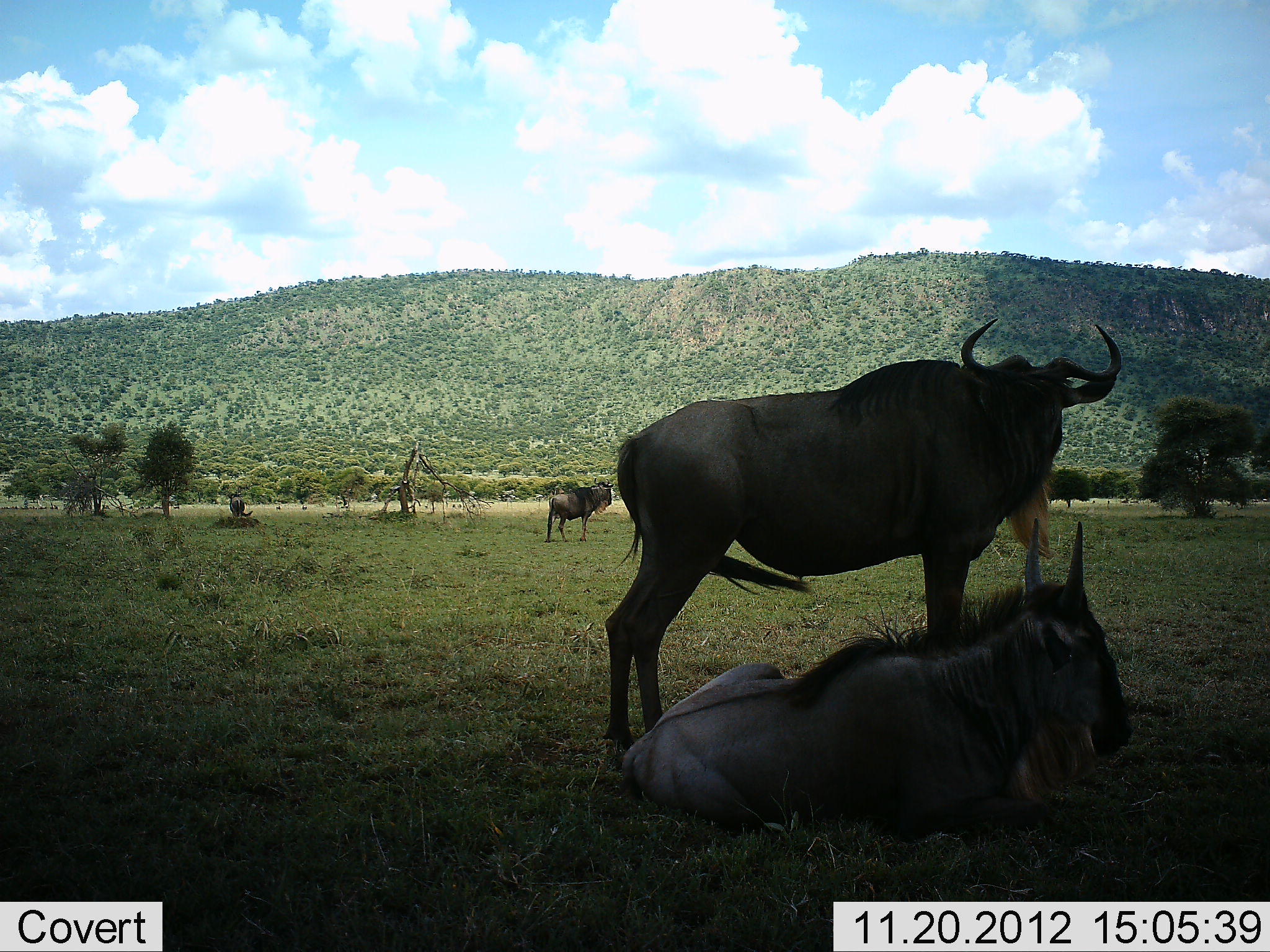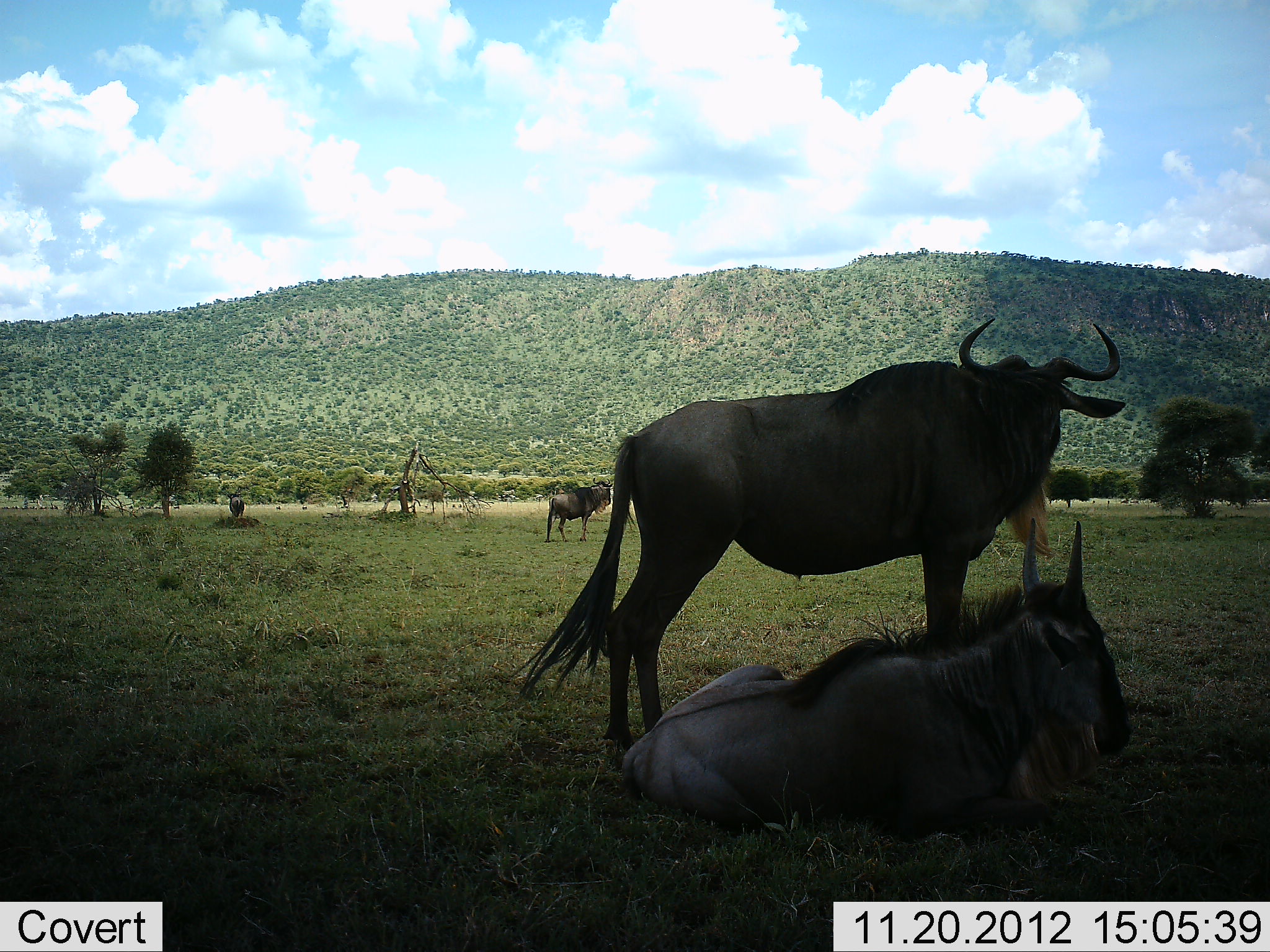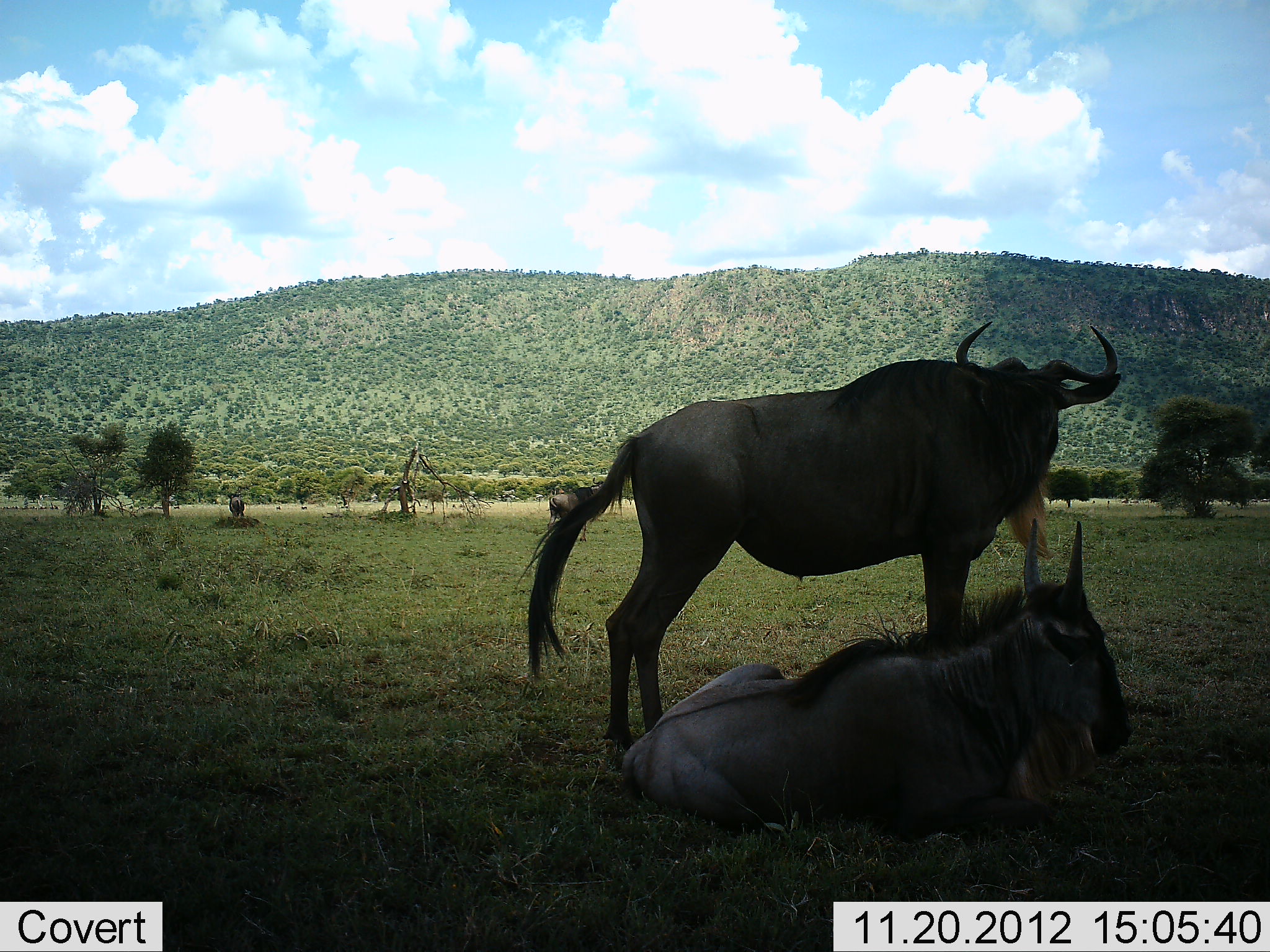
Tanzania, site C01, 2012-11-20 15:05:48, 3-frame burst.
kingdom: Animalia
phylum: Chordata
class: Mammalia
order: Artiodactyla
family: Bovidae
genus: Connochaetes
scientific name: Connochaetes taurinus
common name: blue wildebeest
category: wildebeest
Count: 3.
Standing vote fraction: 86%.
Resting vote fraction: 93%.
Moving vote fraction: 7%.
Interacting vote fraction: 2%.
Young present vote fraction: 2%.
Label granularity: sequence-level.